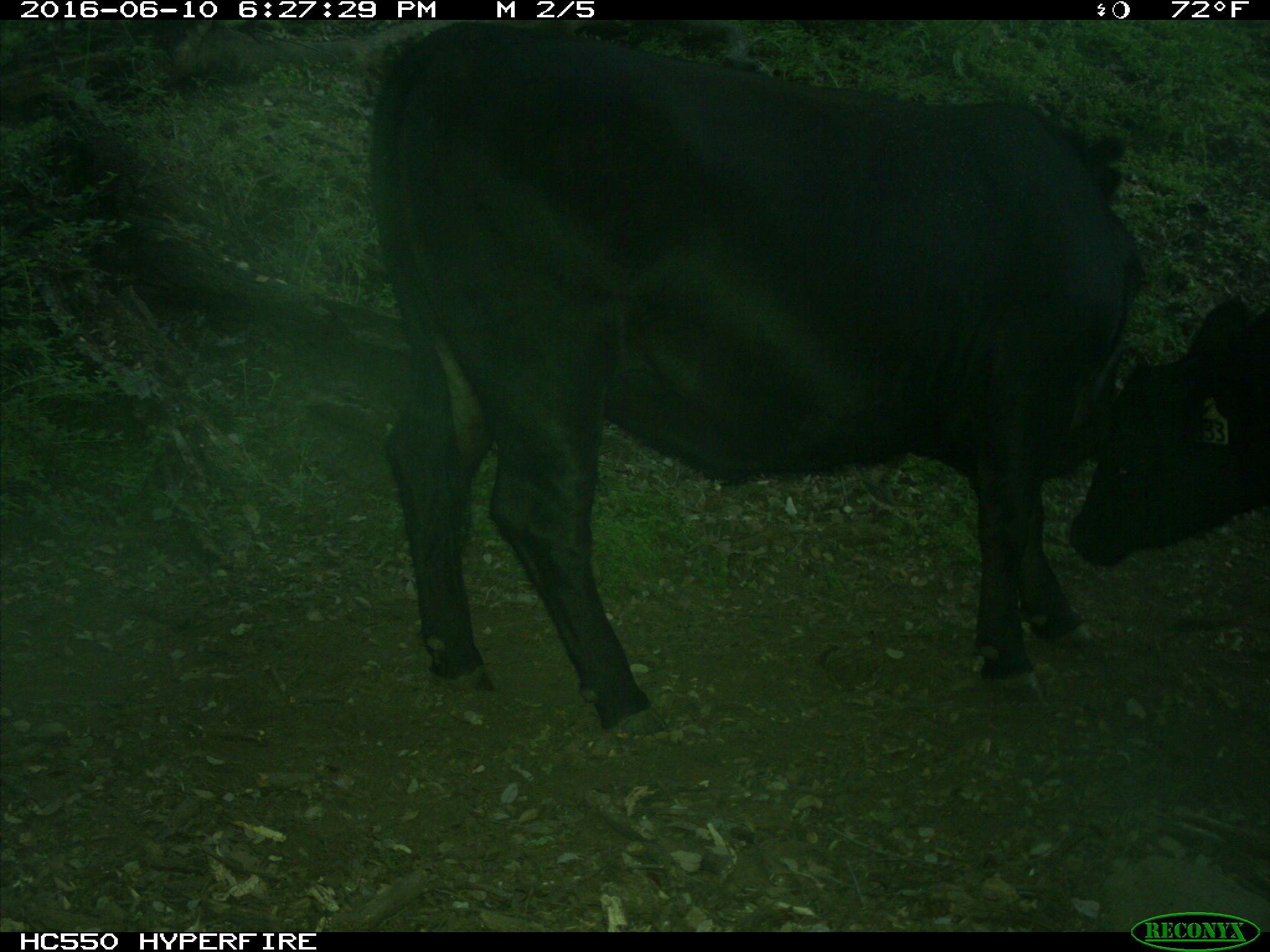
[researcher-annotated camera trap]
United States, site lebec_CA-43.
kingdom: Animalia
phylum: Chordata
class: Mammalia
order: Artiodactyla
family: Bovidae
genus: Bos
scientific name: Bos taurus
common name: domestic cow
Bos taurus (domestic cow).